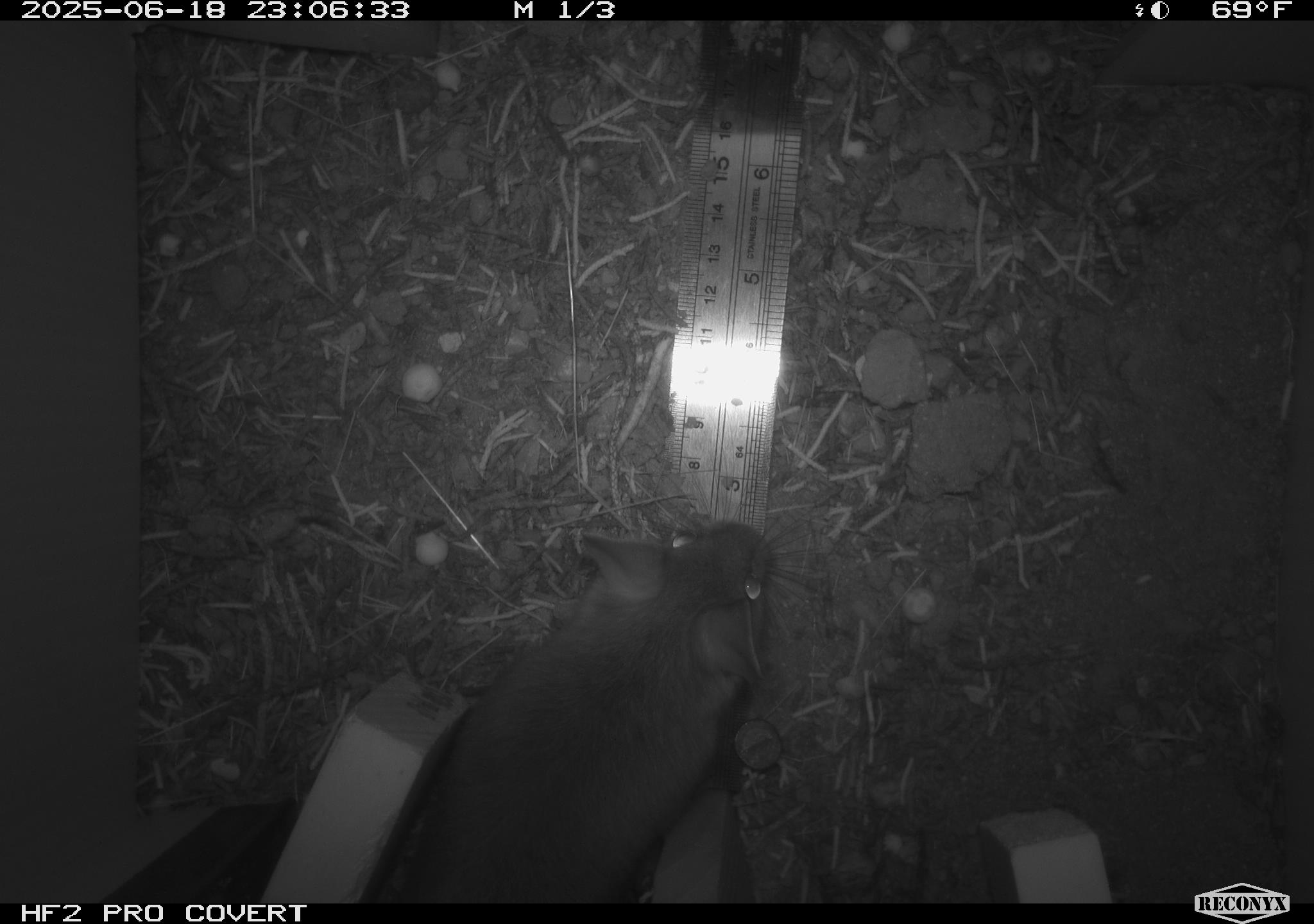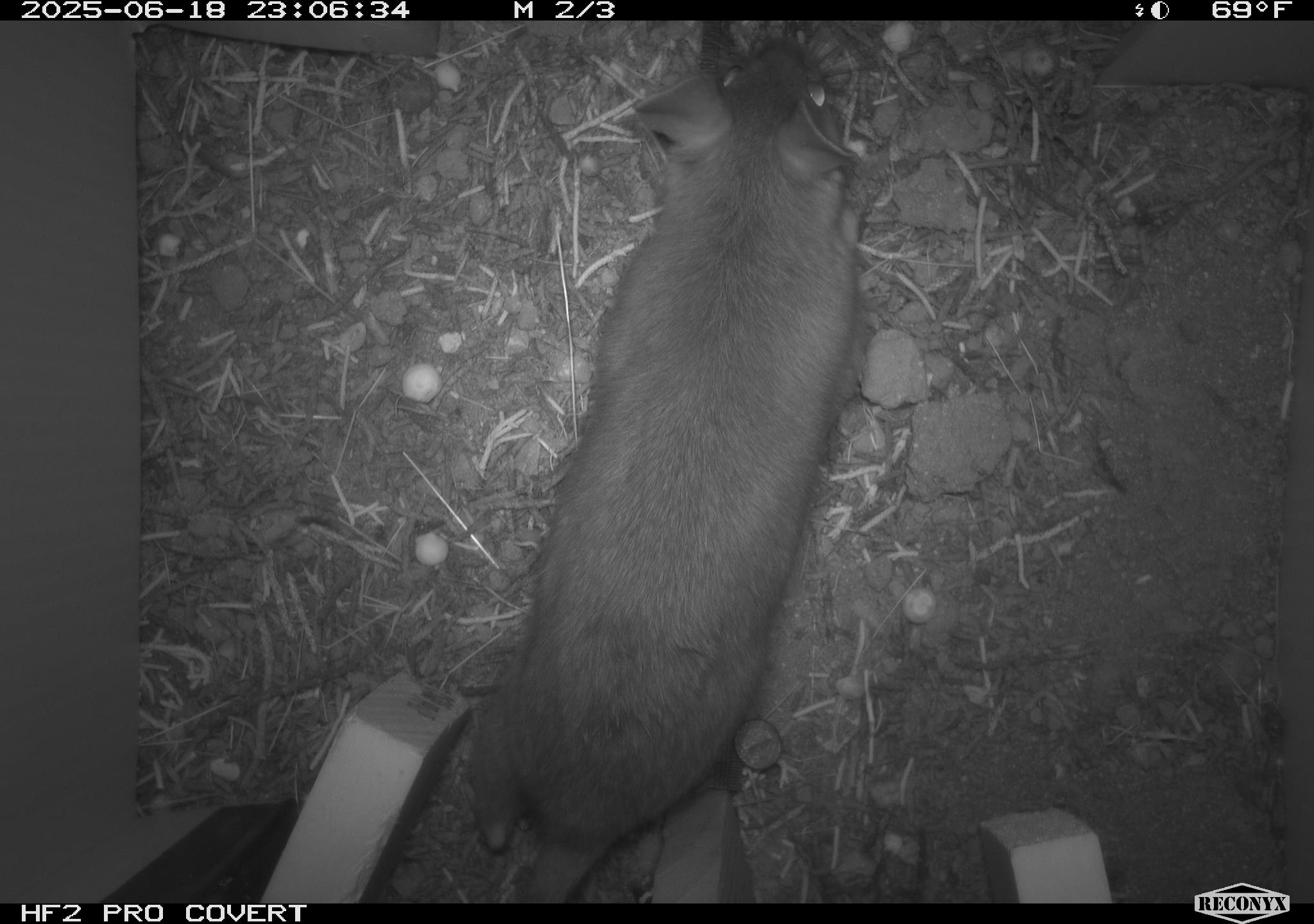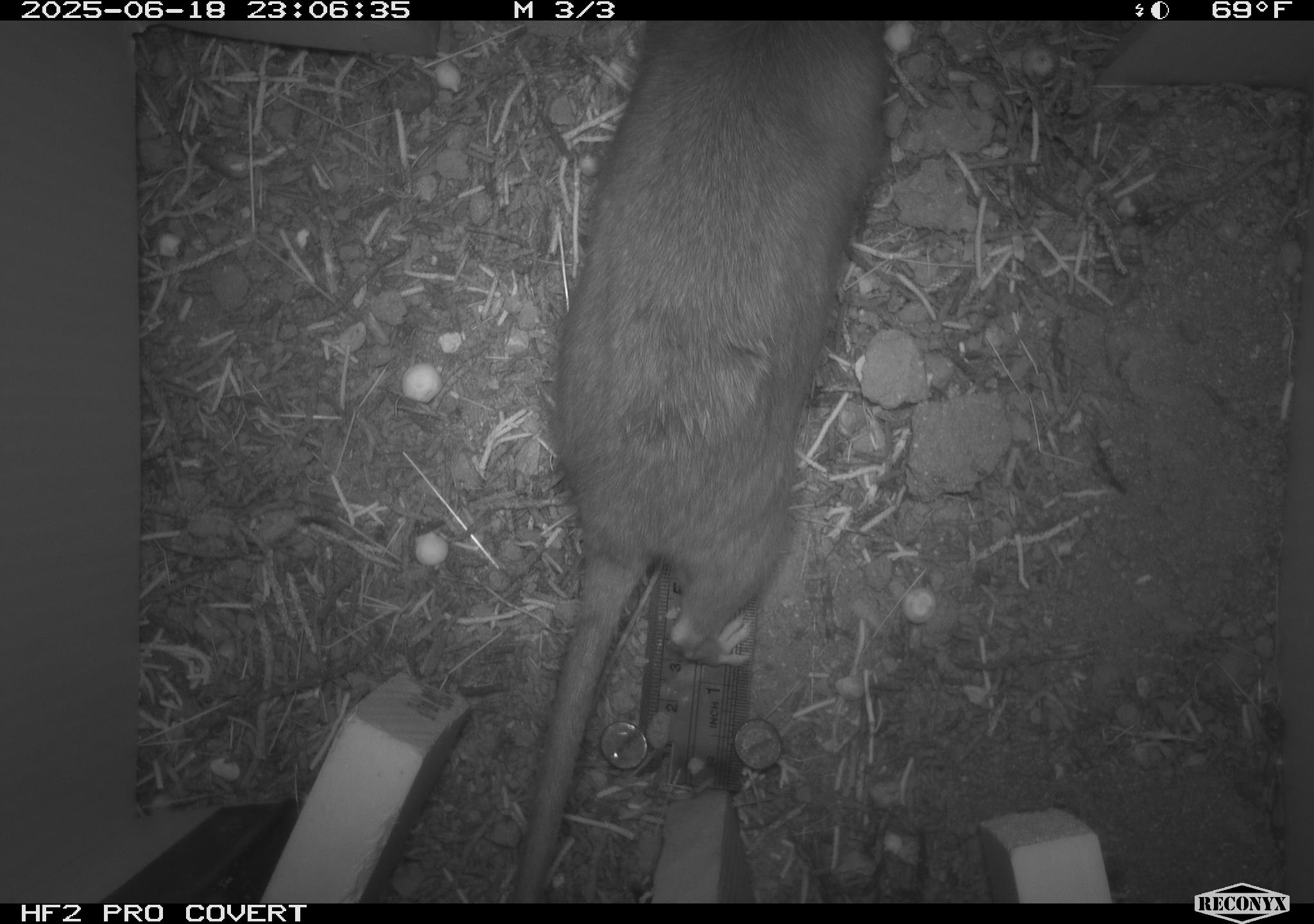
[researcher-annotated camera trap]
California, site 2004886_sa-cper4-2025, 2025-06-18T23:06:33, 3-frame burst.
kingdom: Animalia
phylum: Chordata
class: Mammalia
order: Rodentia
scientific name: Rodentia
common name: rodent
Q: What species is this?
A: Rodent (Rodentia).